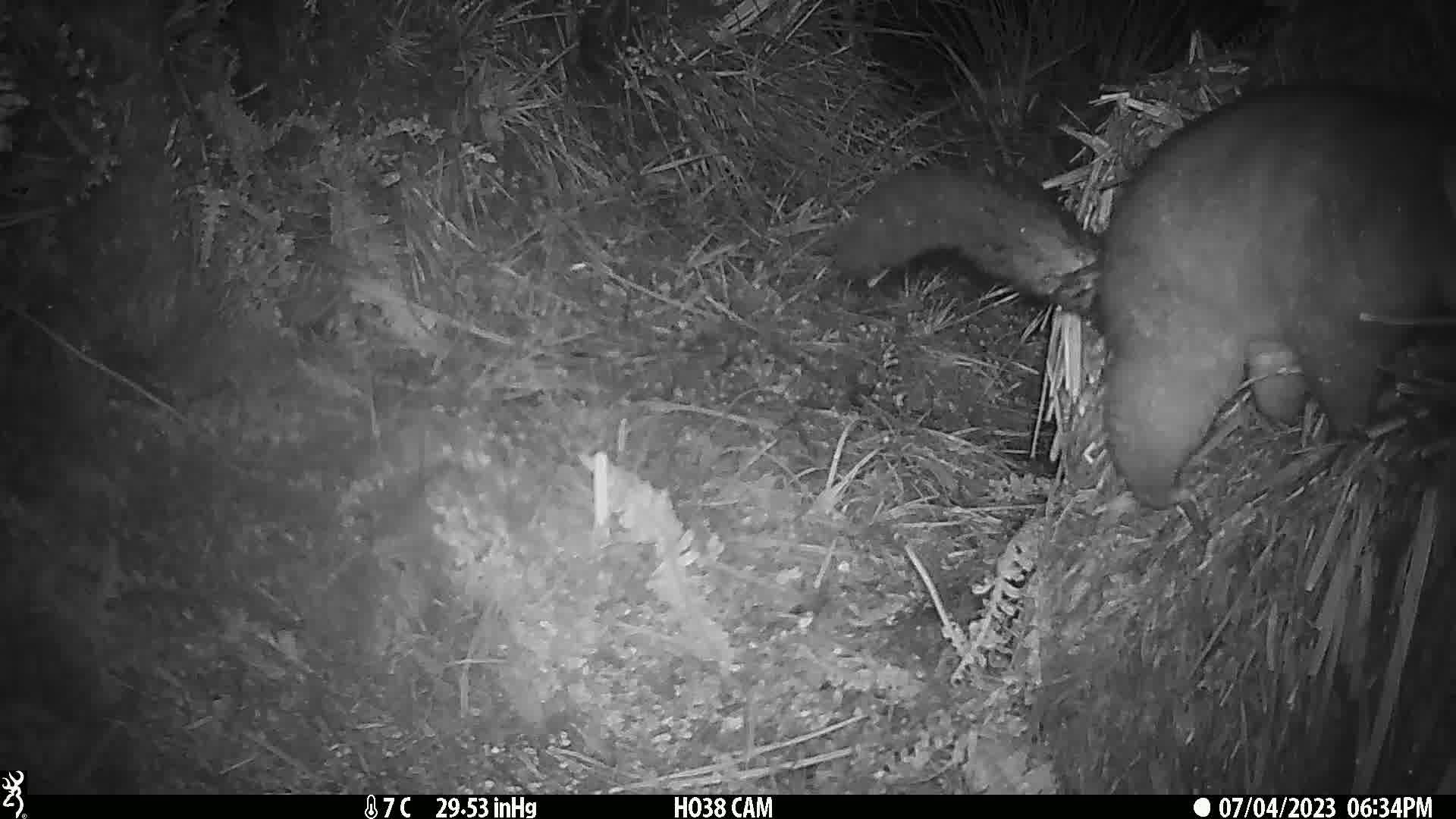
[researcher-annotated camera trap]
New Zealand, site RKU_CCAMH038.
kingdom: Animalia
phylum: Chordata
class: Mammalia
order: Diprotodontia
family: Phalangeridae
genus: Trichosurus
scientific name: Trichosurus vulpecula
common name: common brushtail possum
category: possum